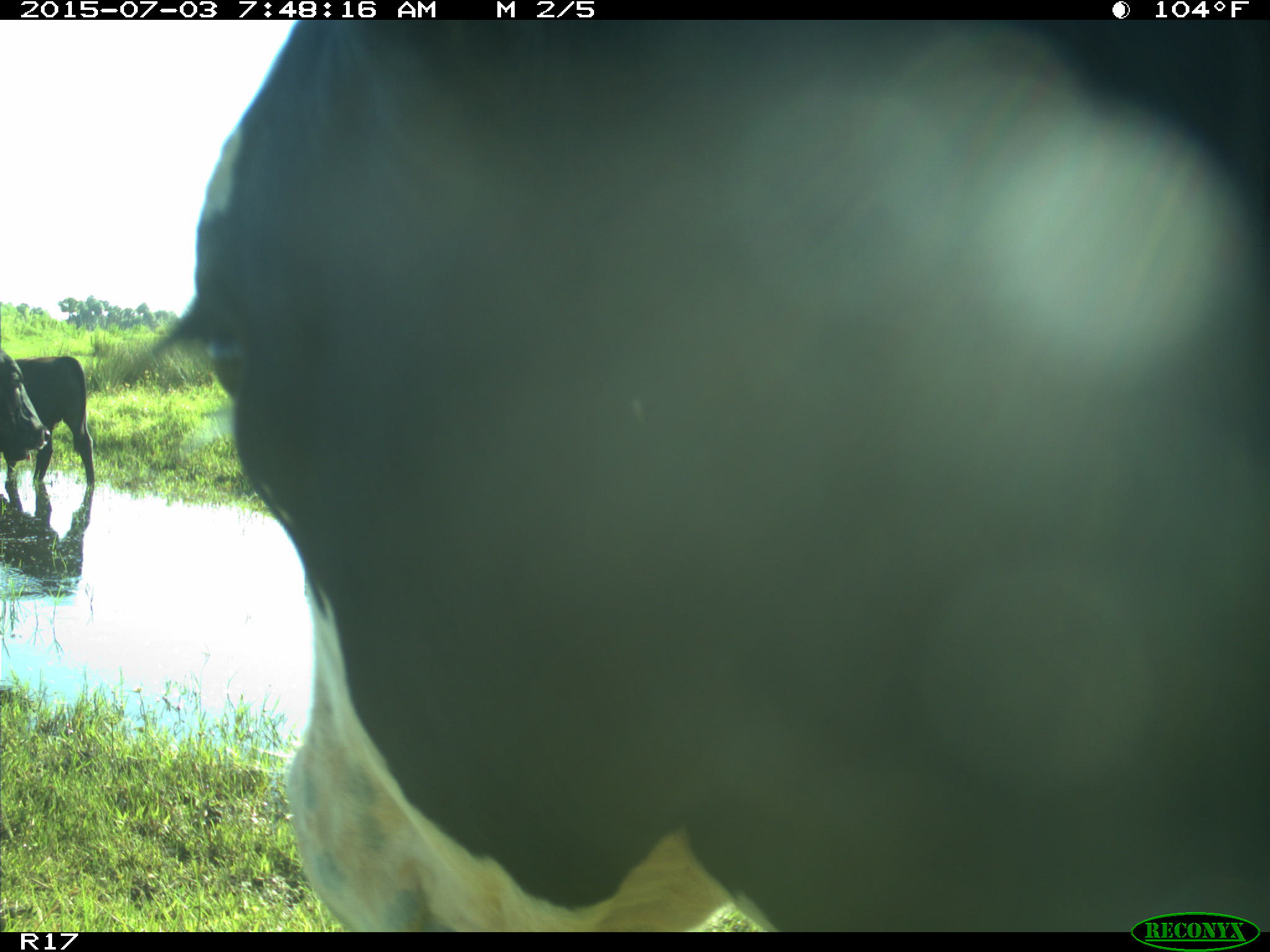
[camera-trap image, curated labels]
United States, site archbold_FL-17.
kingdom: Animalia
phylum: Chordata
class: Mammalia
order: Artiodactyla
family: Bovidae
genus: Bos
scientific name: Bos taurus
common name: domestic cow